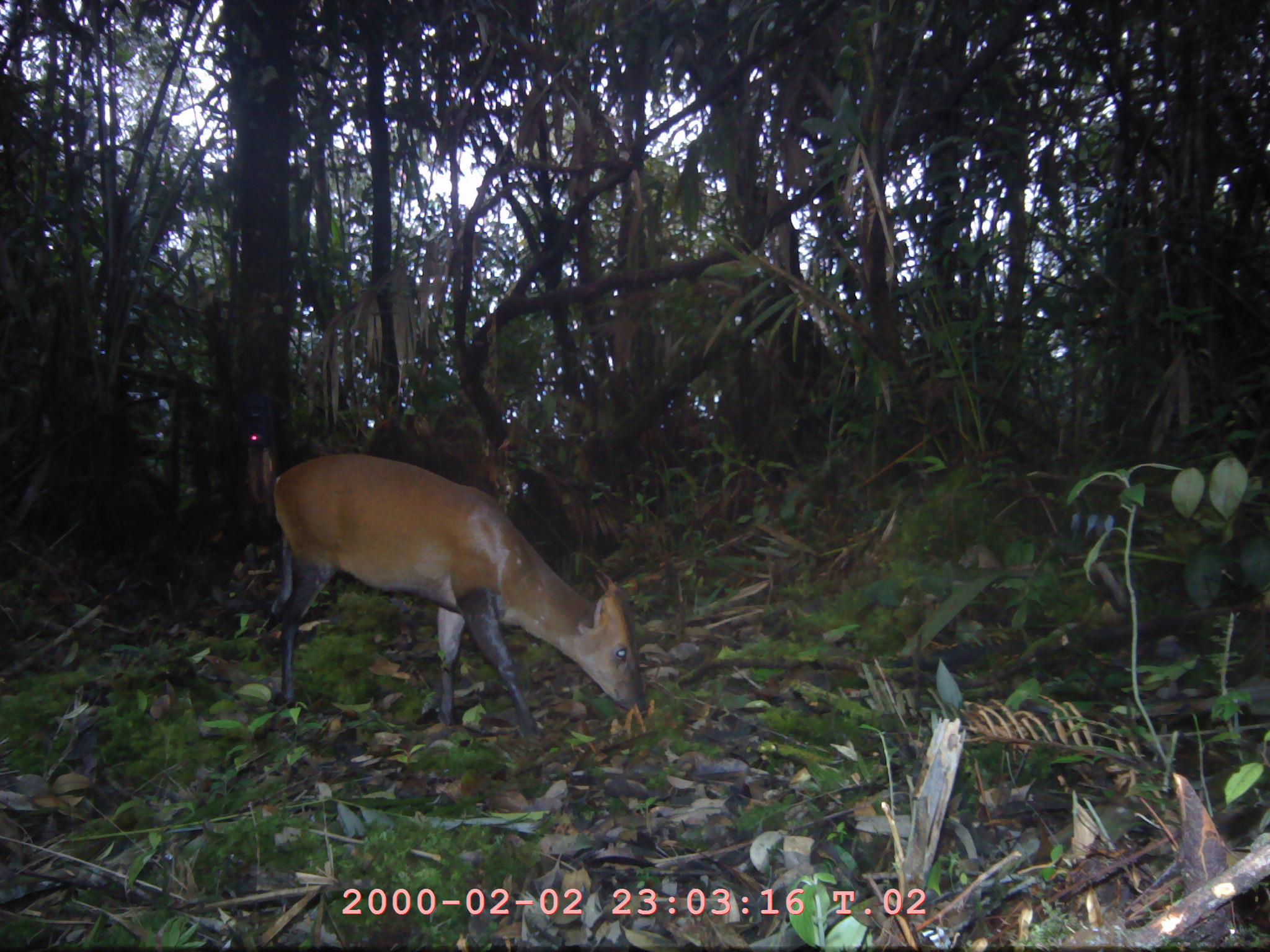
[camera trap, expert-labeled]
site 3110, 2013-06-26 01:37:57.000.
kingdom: Animalia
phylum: Chordata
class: Mammalia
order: Artiodactyla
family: Cervidae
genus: Muntiacus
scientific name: Muntiacus muntjak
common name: southern red muntjac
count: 1